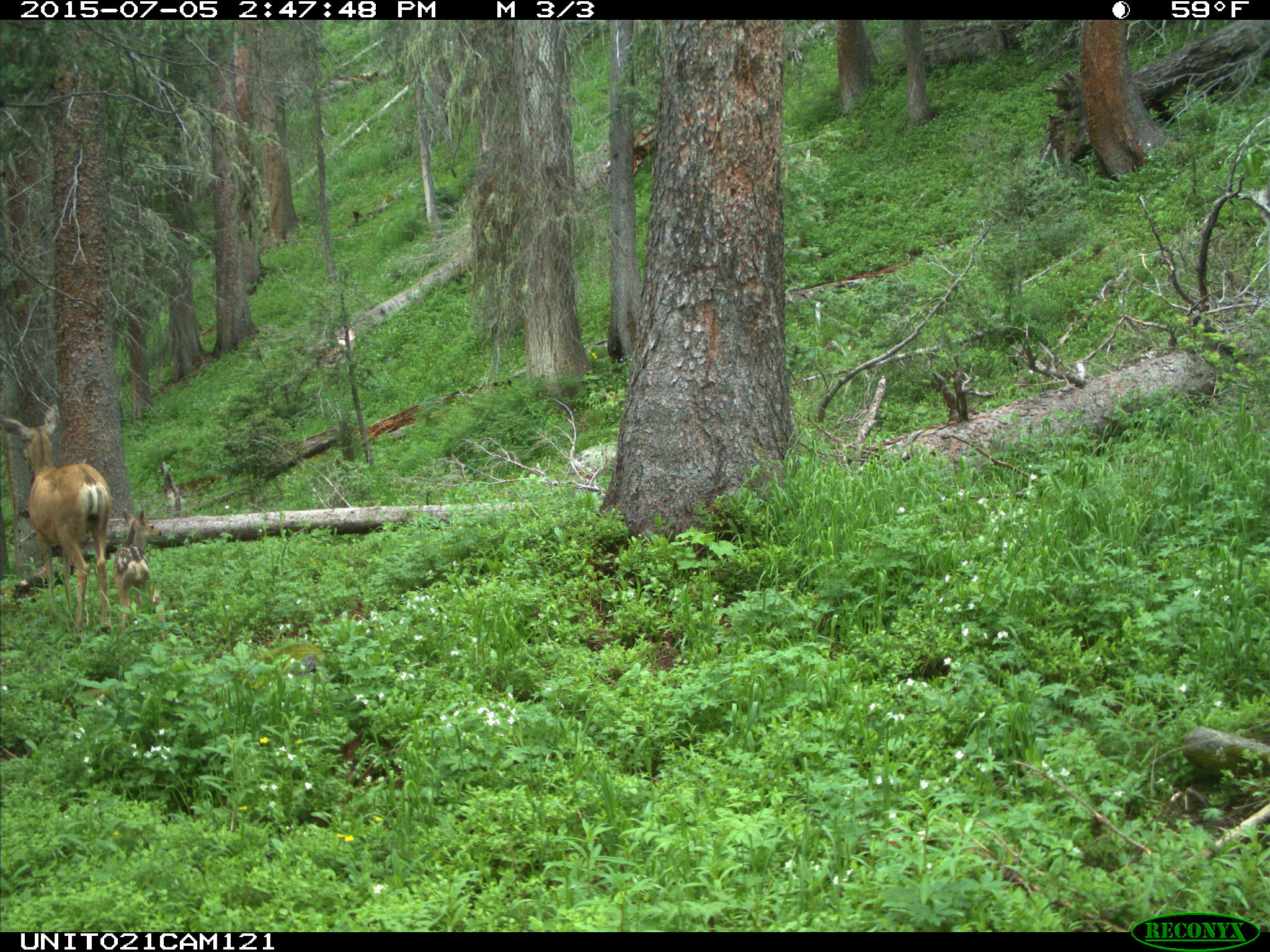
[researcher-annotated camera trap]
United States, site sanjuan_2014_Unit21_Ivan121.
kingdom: Animalia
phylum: Chordata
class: Mammalia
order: Artiodactyla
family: Cervidae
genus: Odocoileus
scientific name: Odocoileus hemionus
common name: mule deer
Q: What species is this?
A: Odocoileus hemionus (mule deer).